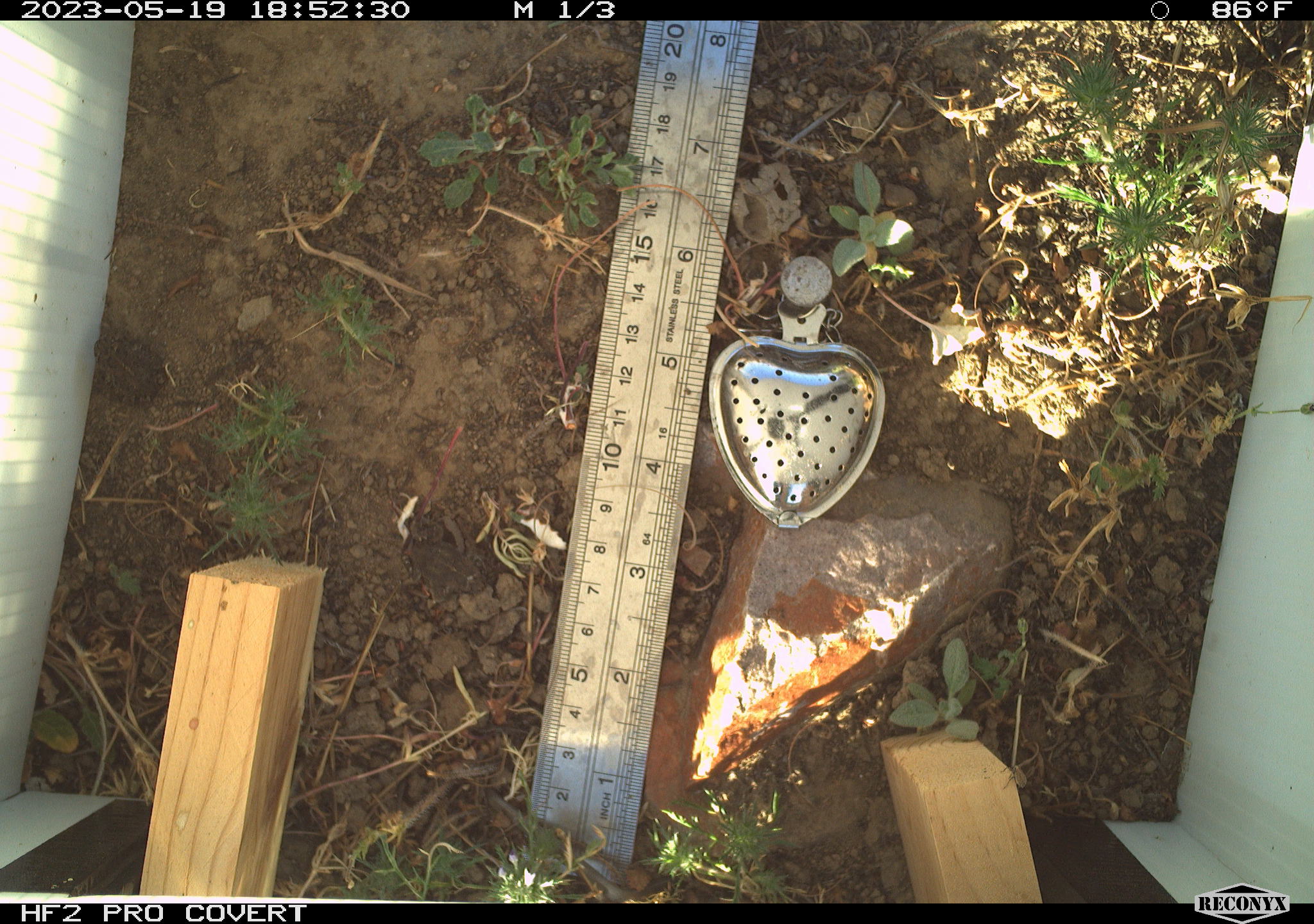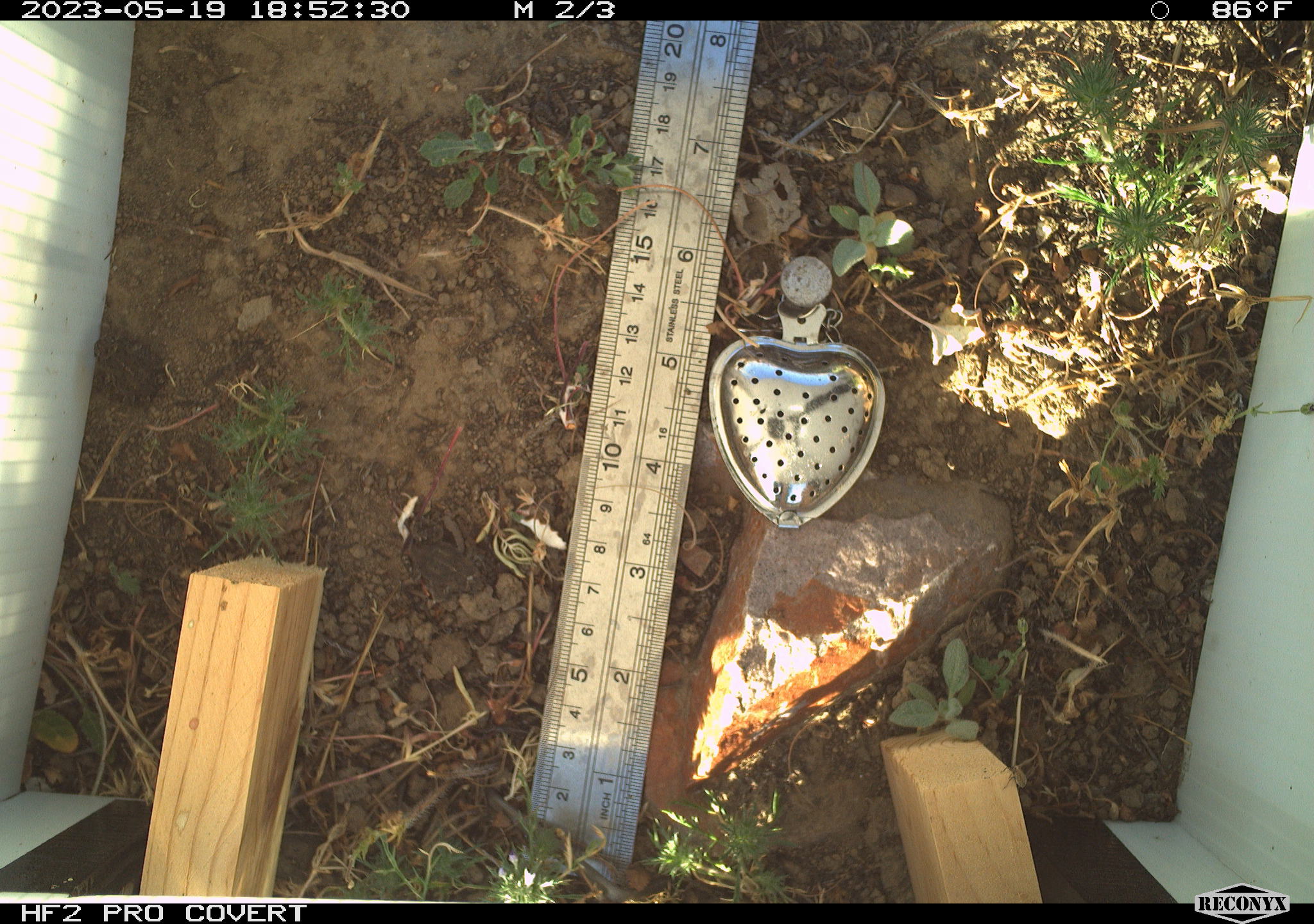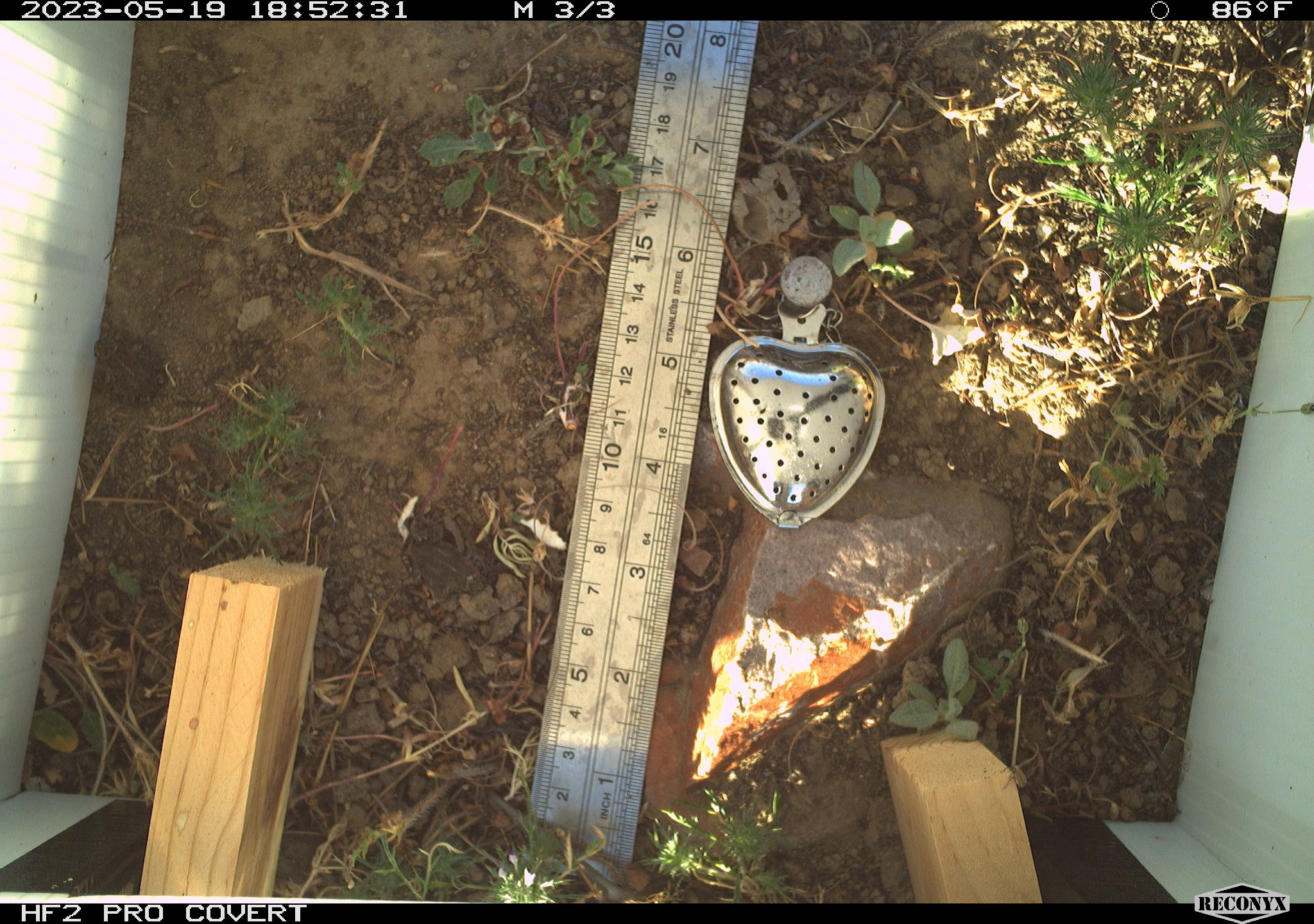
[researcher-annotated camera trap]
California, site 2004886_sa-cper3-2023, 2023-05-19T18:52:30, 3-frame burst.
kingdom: Animalia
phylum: Chordata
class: Amphibia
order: Anura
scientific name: Anura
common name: frogs